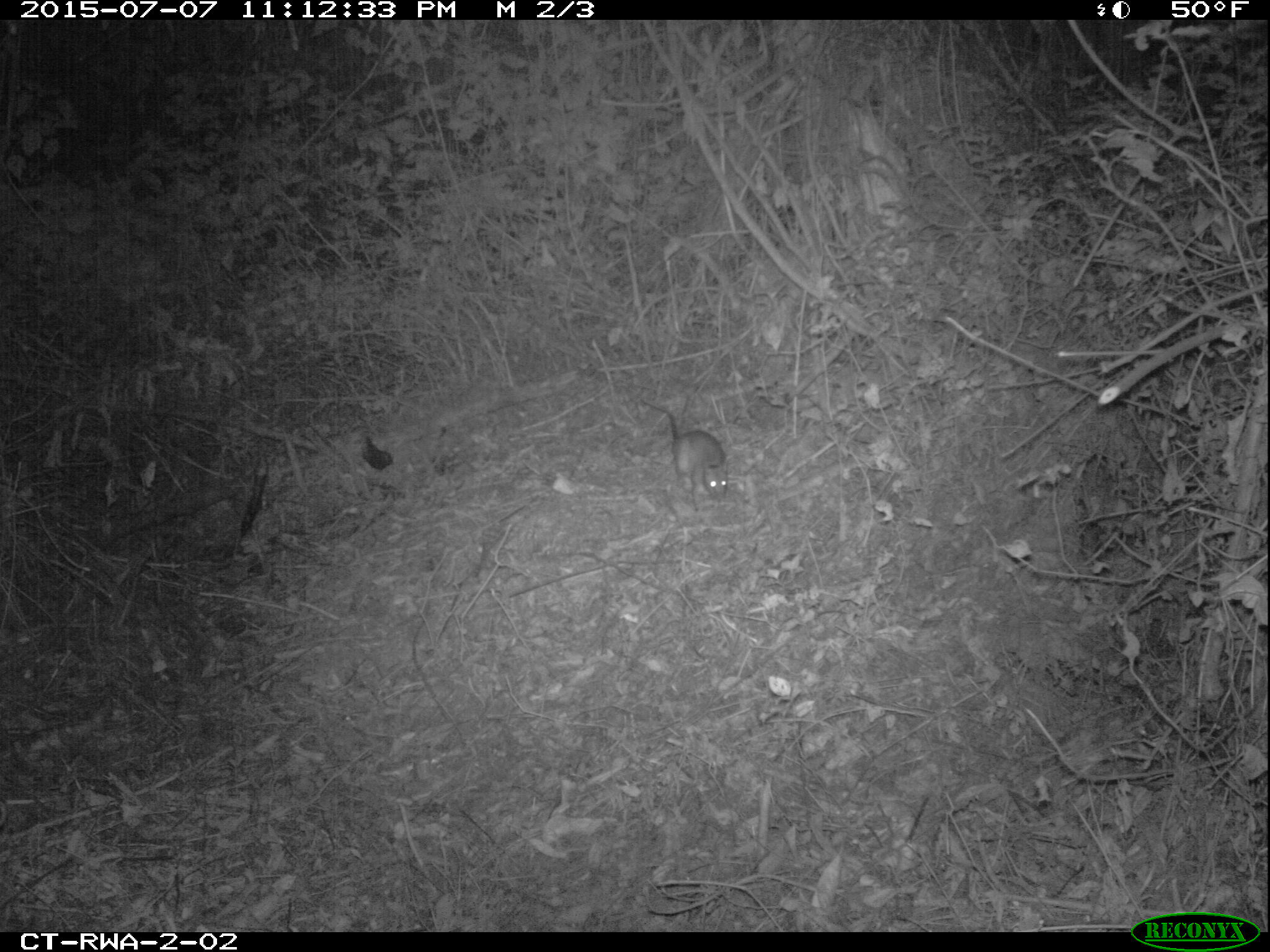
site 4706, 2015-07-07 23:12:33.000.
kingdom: Animalia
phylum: Chordata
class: Mammalia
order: Rodentia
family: Nesomyidae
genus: Cricetomys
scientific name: Cricetomys gambianus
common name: african giant pouched rat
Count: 1.